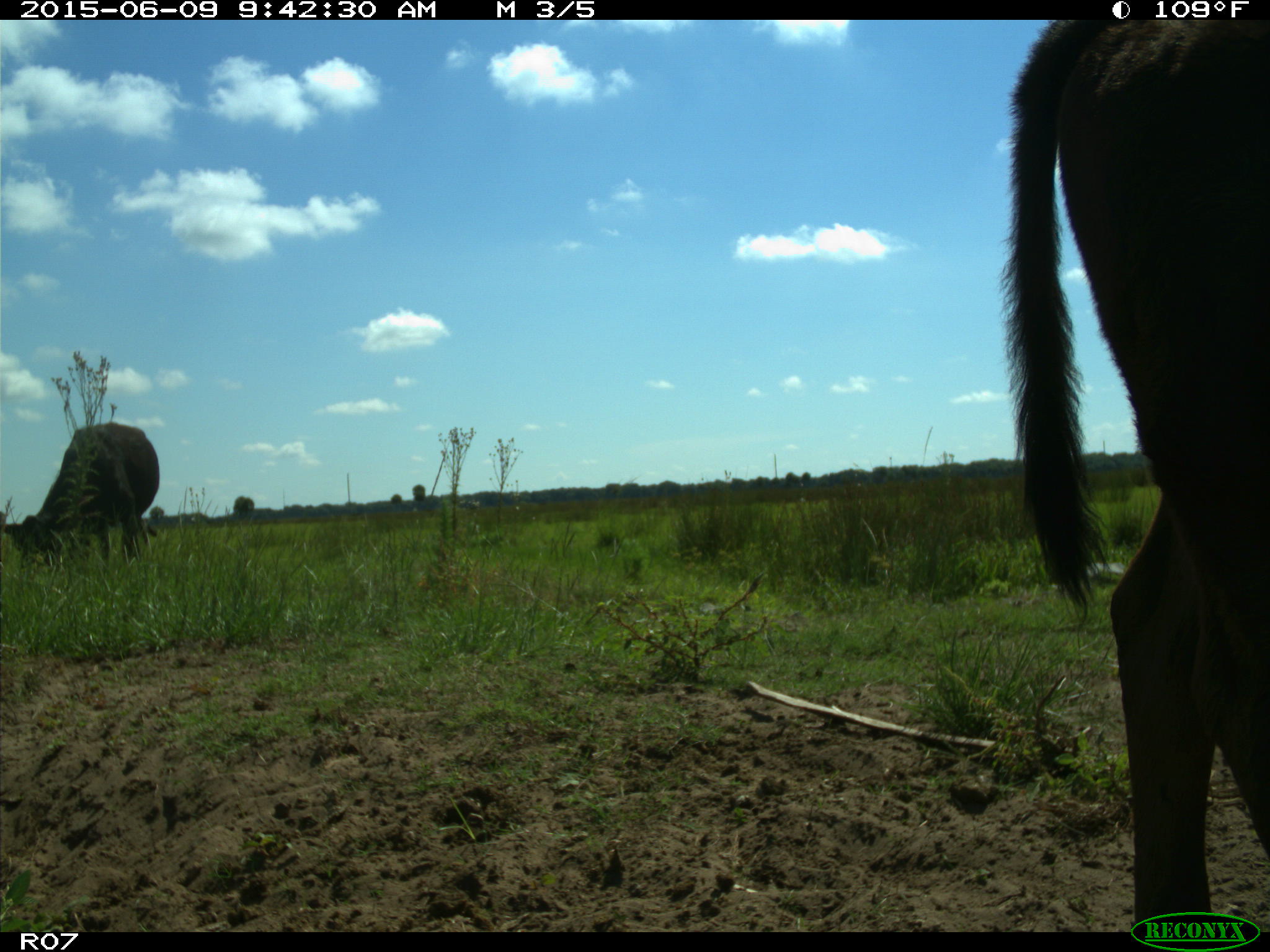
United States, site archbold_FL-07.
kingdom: Animalia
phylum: Chordata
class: Mammalia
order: Artiodactyla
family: Bovidae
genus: Bos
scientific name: Bos taurus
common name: domestic cow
Bos taurus (domestic cow).